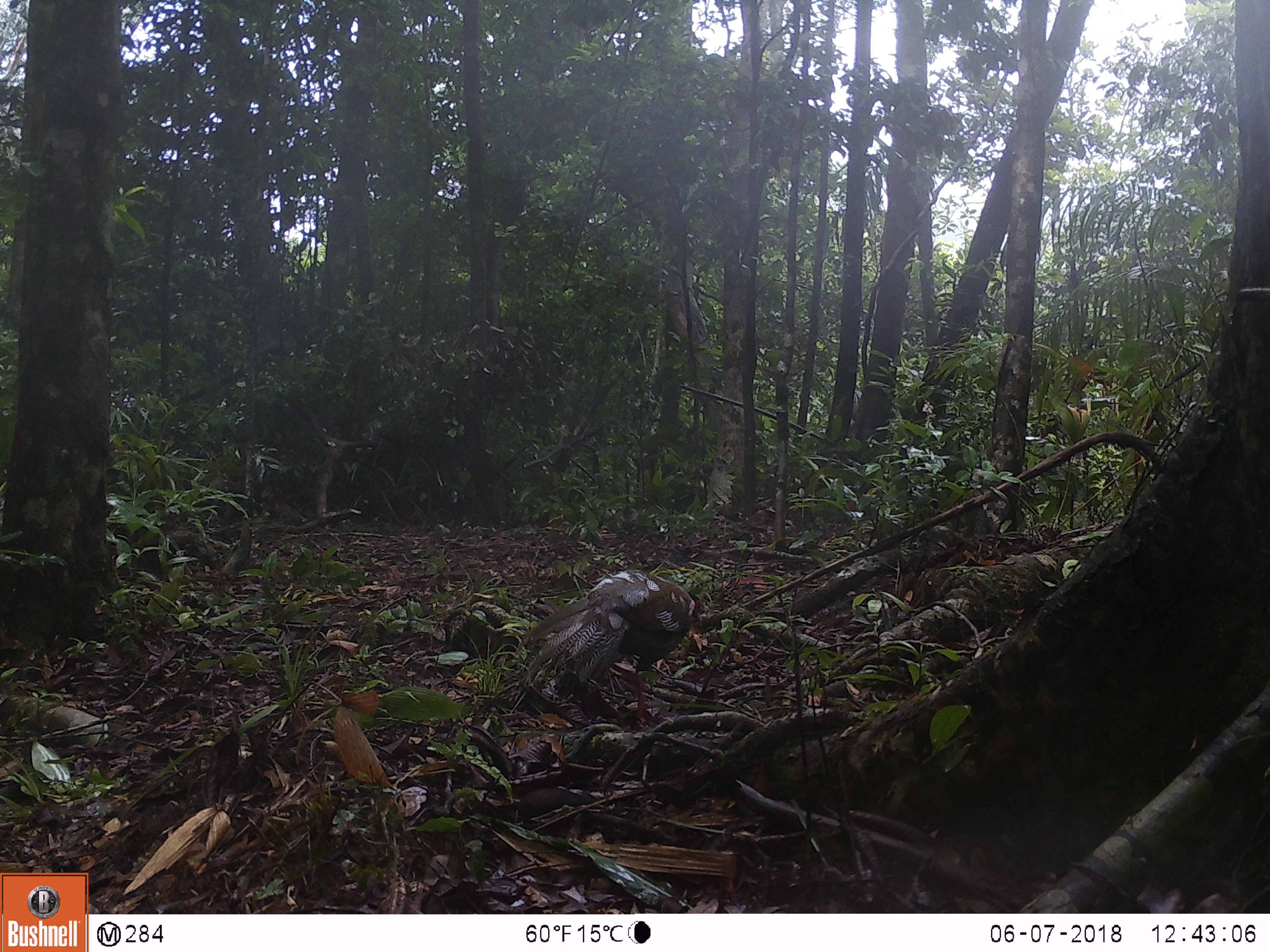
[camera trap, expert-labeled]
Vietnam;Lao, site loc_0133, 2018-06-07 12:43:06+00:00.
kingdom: Animalia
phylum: Chordata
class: Aves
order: Galliformes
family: Phasianidae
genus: Lophura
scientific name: Lophura nycthemera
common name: silver pheasant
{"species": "silver pheasant (Lophura nycthemera)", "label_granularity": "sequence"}